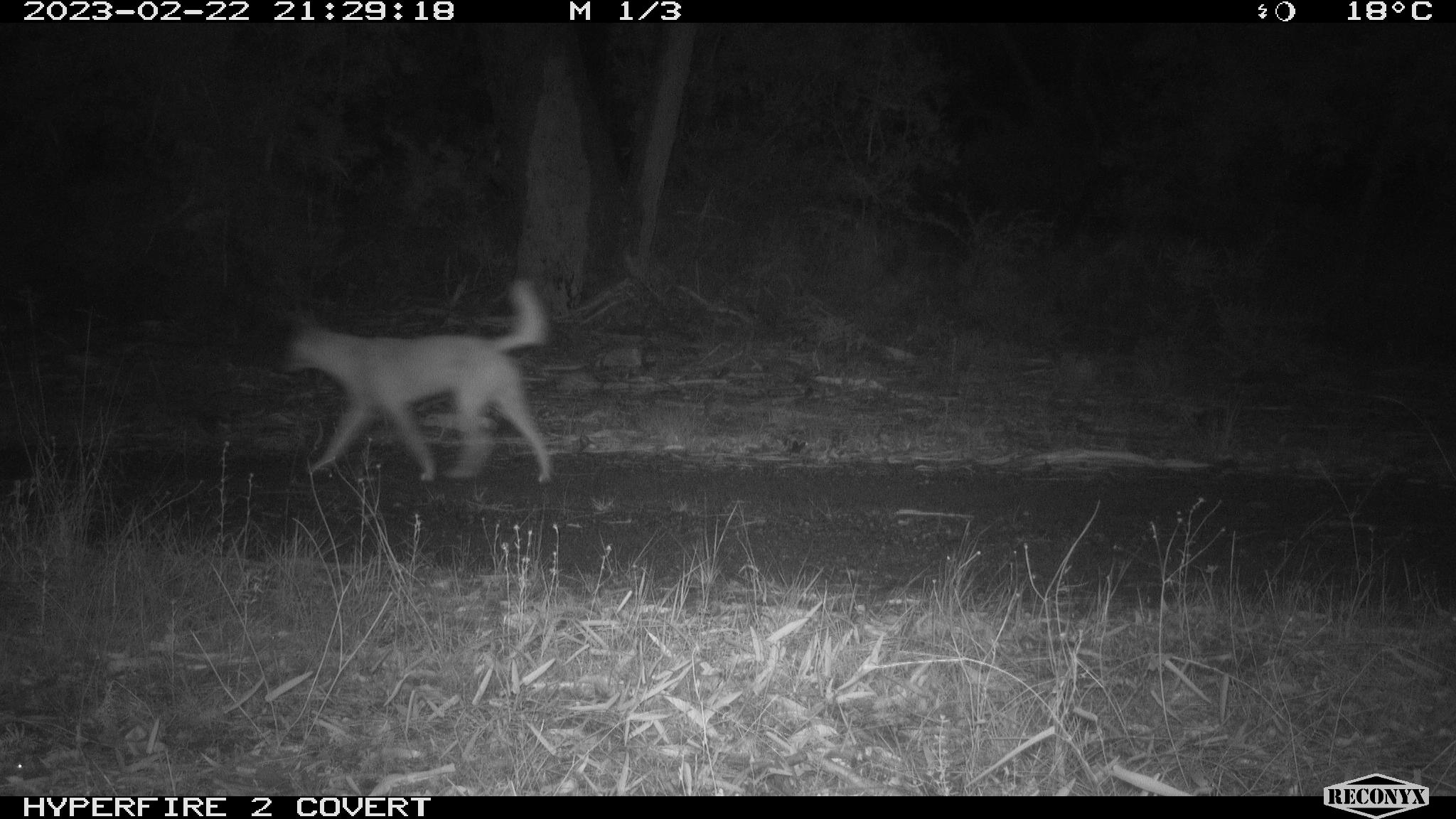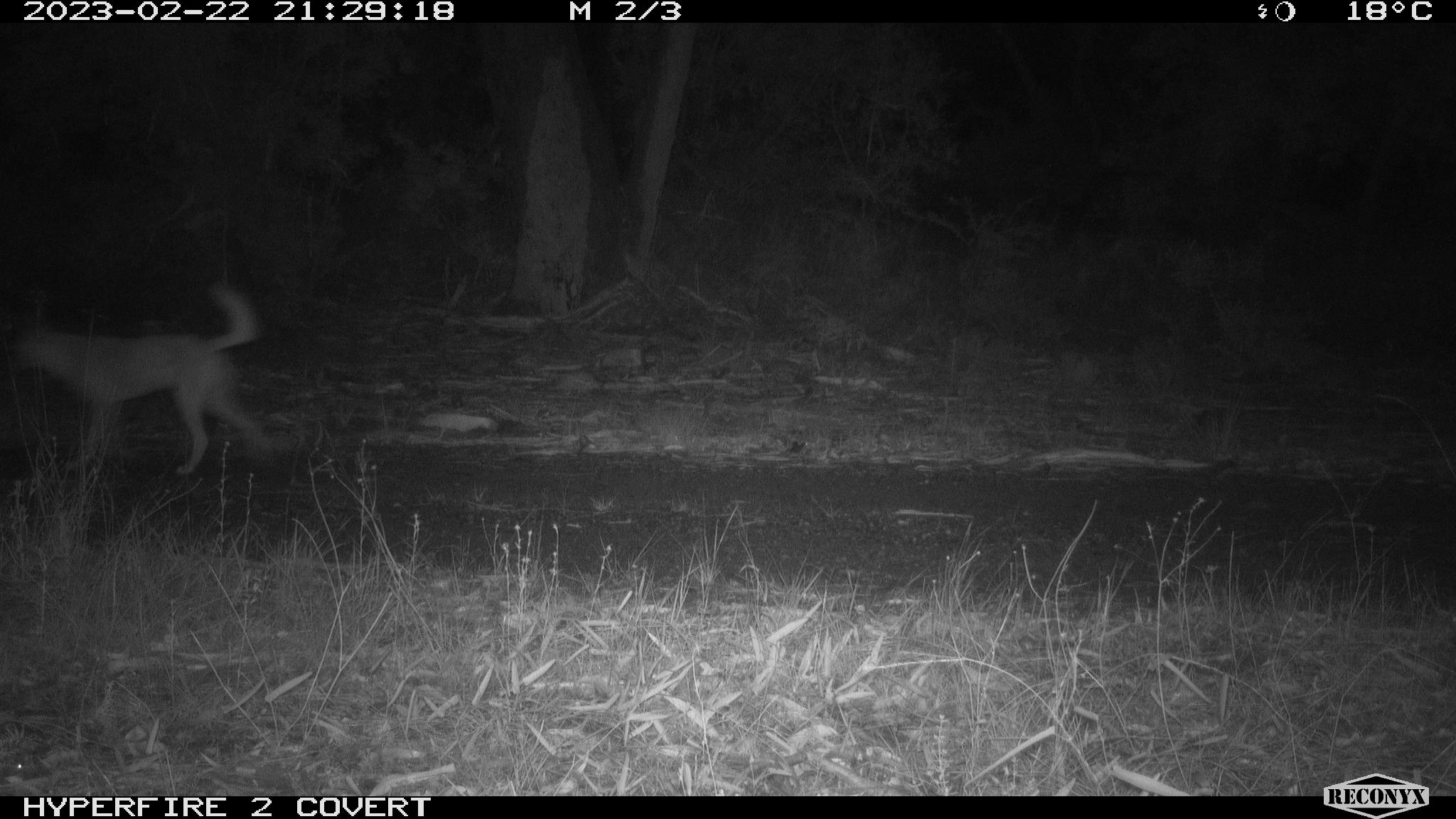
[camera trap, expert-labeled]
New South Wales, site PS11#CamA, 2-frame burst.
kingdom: Animalia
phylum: Chordata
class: Mammalia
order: Carnivora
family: Canidae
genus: Canis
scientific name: Canis familiaris dingo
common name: dingo